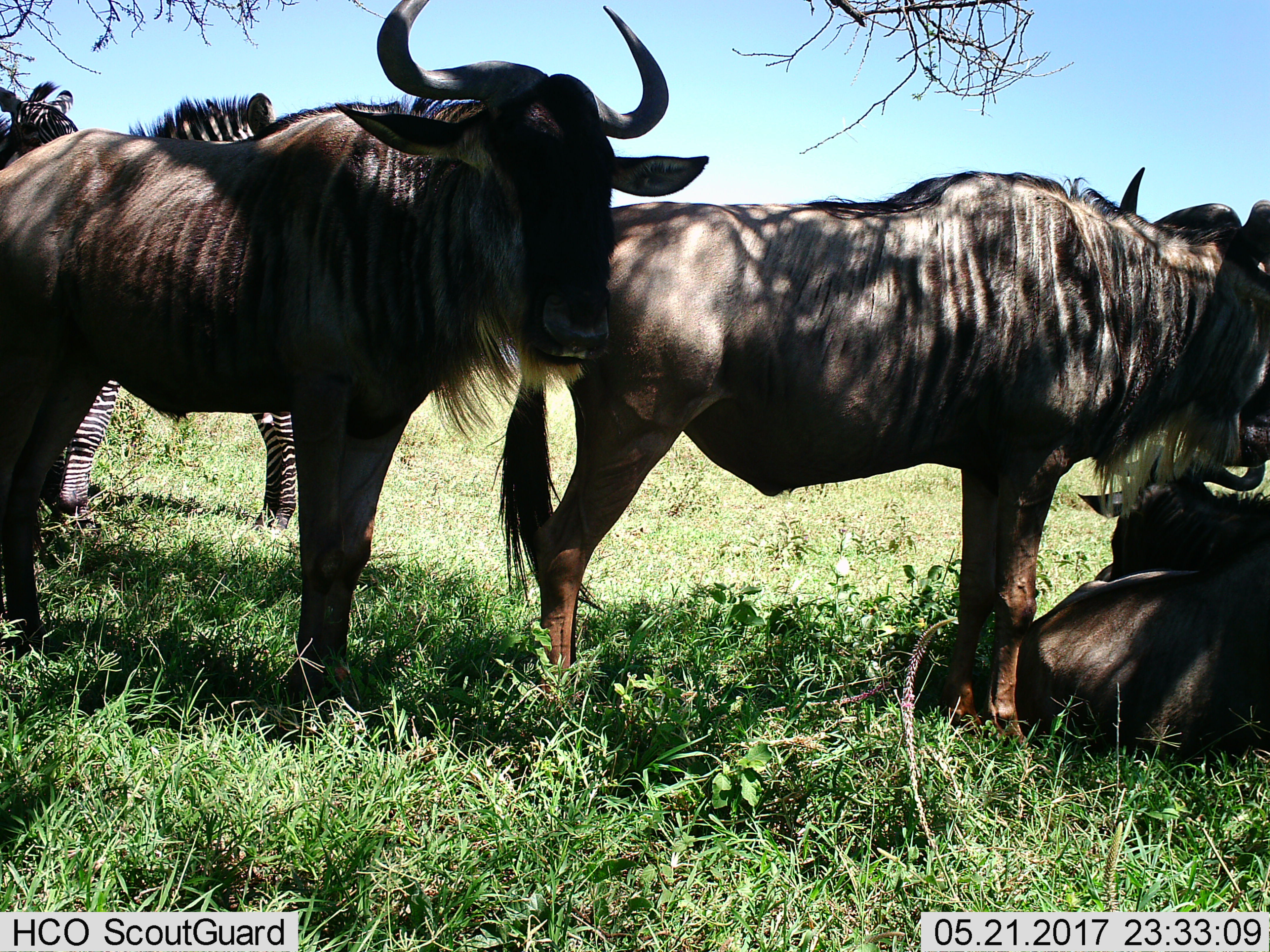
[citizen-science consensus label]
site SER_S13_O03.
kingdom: Animalia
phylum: Chordata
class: Mammalia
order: Artiodactyla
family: Bovidae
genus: Connochaetes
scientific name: Connochaetes taurinus taurinus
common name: blue wildebeest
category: wildebeestblue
Wildebeestblue (blue wildebeest) (Connochaetes taurinus taurinus), count 3. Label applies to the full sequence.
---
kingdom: Animalia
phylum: Chordata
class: Mammalia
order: Perissodactyla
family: Equidae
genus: Equus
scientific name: Equus quagga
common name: plains zebra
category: zebraplains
Zebraplains (plains zebra) (Equus quagga), count 2. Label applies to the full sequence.